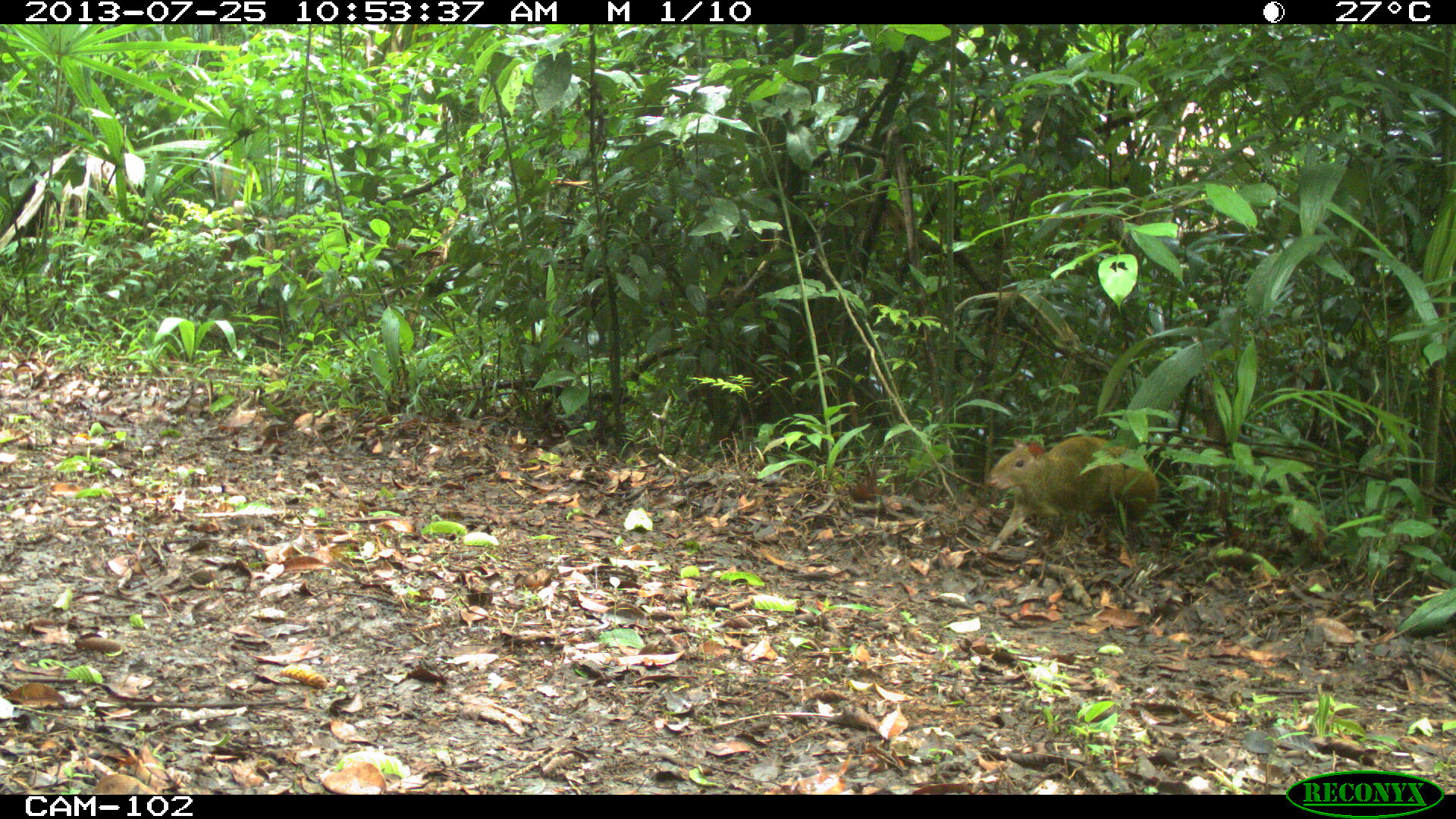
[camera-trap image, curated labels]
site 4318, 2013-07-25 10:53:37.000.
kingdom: Animalia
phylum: Chordata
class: Mammalia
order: Rodentia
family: Dasyproctidae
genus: Dasyprocta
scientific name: Dasyprocta punctata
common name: central american agouti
Dasyprocta punctata (central american agouti), count 1.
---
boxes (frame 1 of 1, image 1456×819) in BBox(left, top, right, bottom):
dasyprocta punctata: BBox(987, 435, 1157, 554)